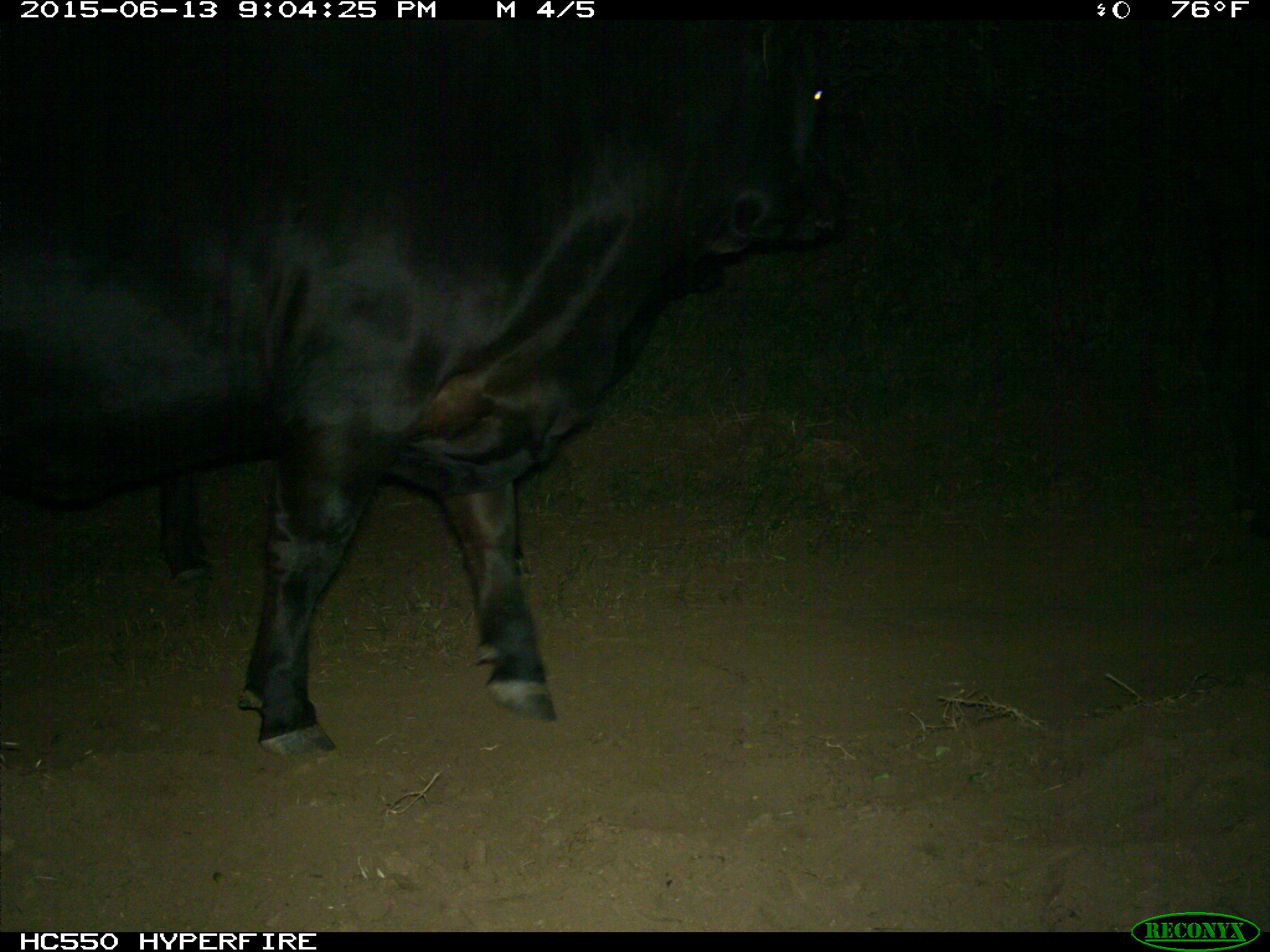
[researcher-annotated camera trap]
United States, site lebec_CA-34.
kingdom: Animalia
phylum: Chordata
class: Mammalia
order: Artiodactyla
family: Bovidae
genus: Bos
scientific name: Bos taurus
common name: domestic cow